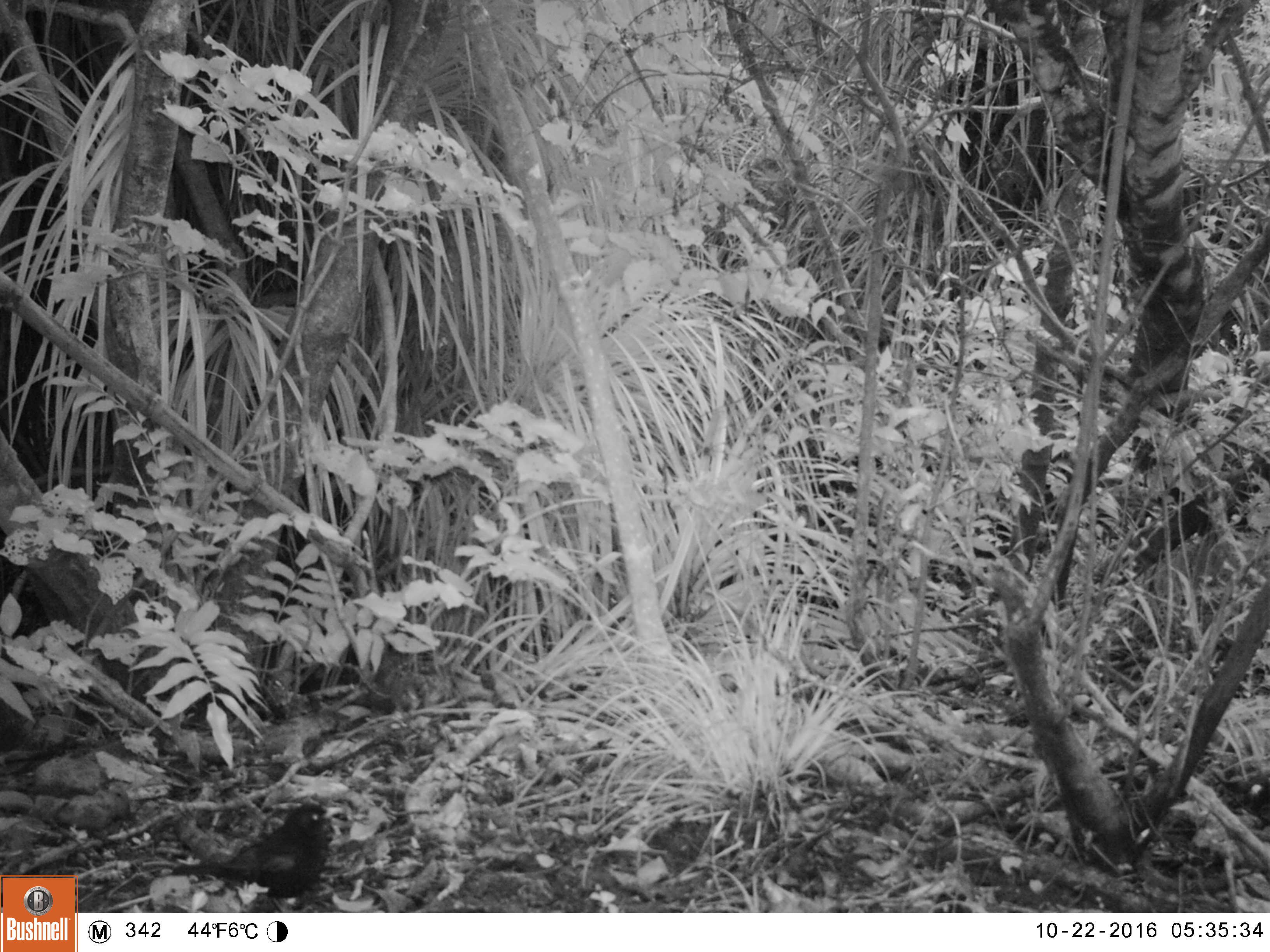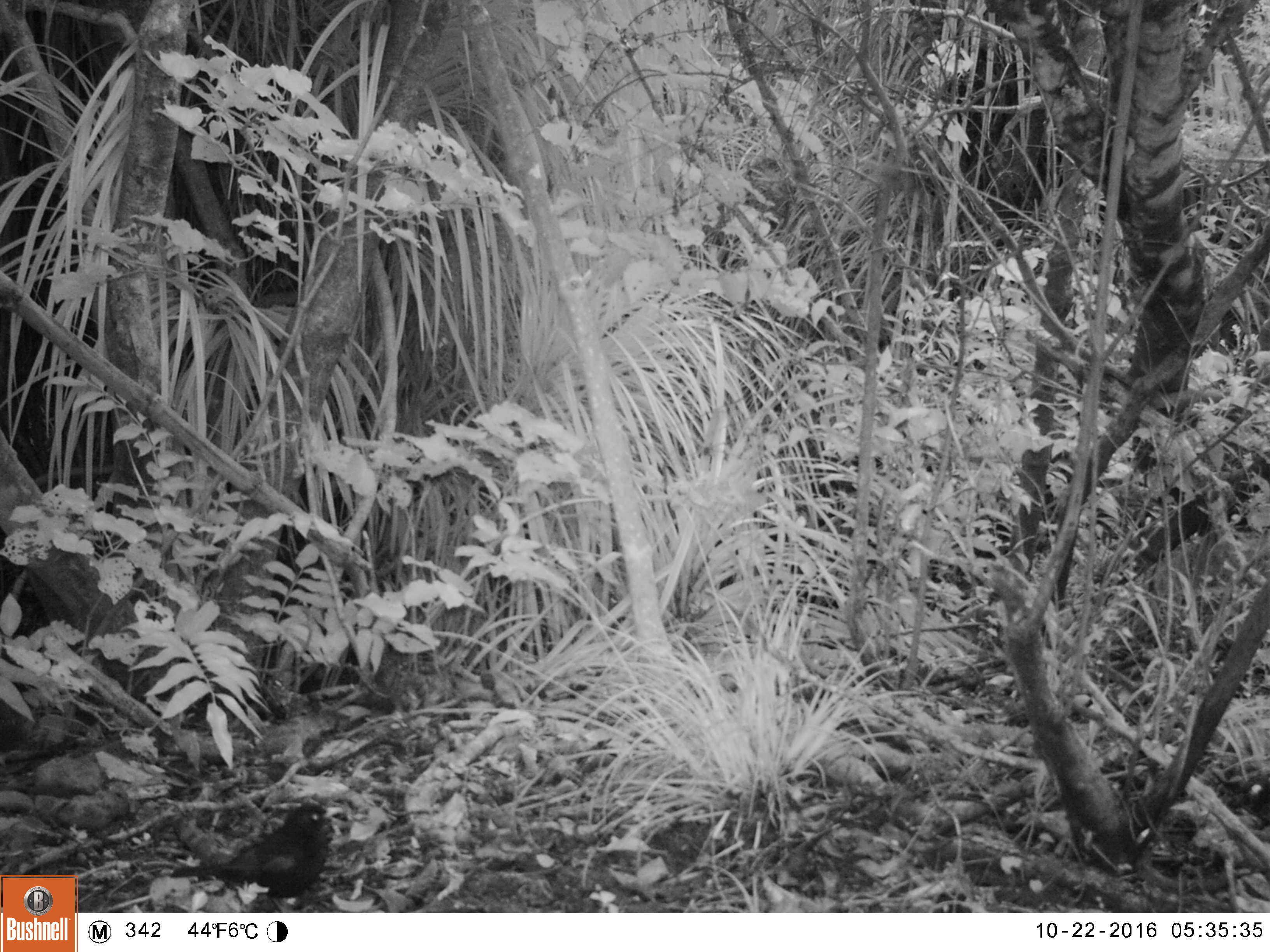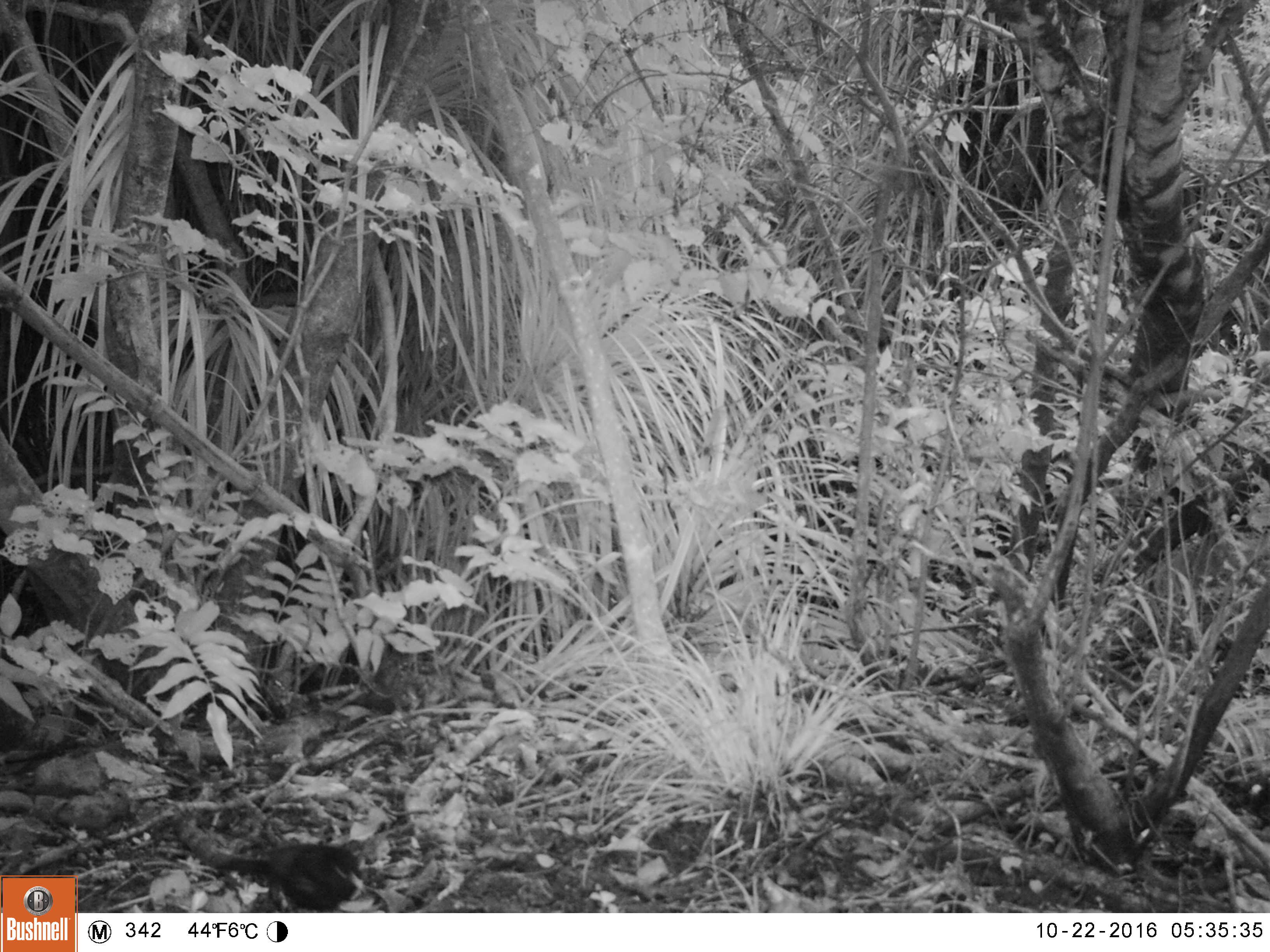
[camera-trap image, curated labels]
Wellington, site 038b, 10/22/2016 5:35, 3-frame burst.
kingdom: Animalia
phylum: Chordata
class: Aves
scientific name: Aves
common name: bird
Bird (Aves).